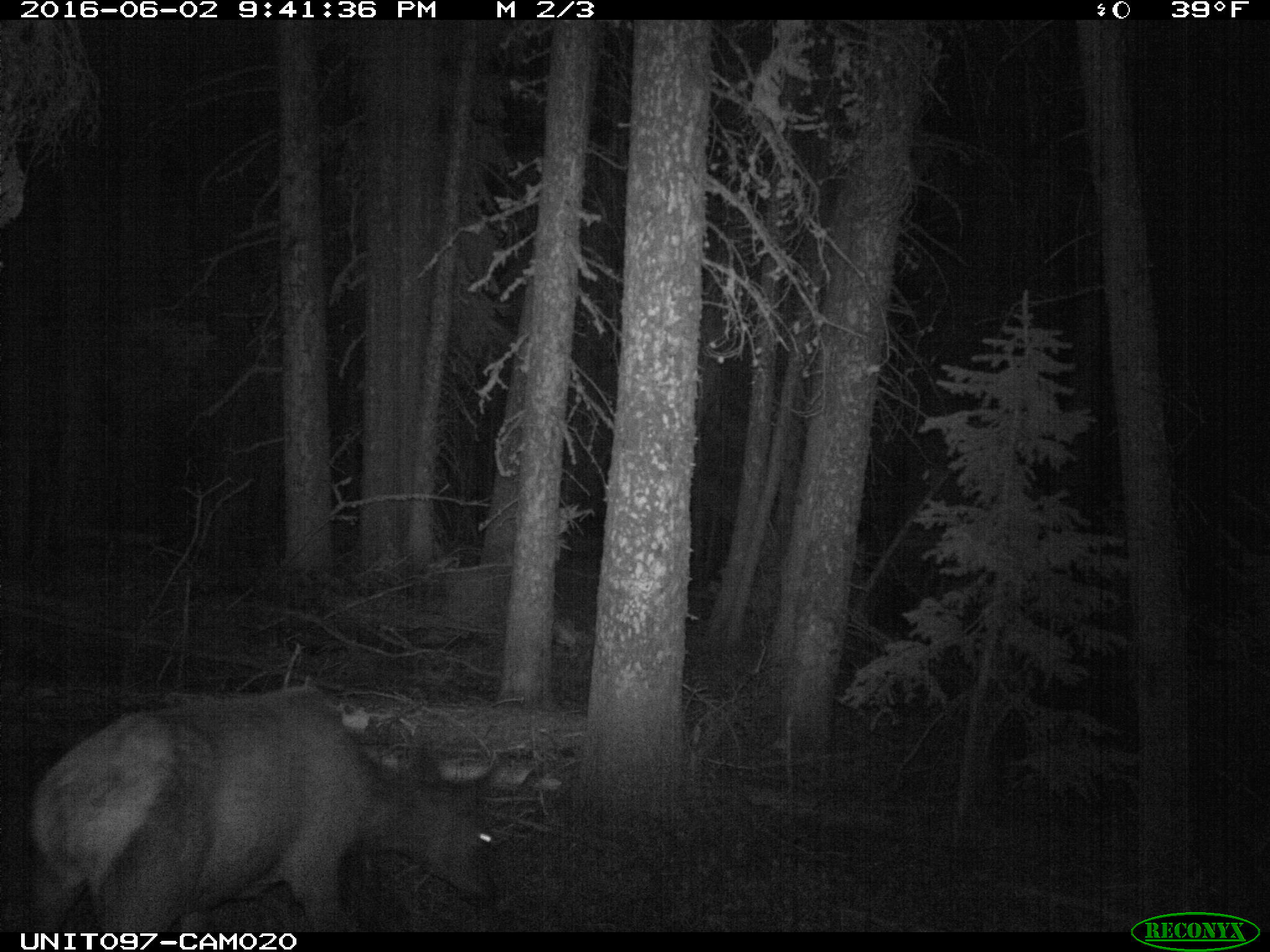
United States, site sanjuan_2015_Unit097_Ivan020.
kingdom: Animalia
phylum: Chordata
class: Mammalia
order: Artiodactyla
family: Cervidae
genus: Cervus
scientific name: Cervus elaphus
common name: red deer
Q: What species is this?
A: Cervus elaphus (red deer).